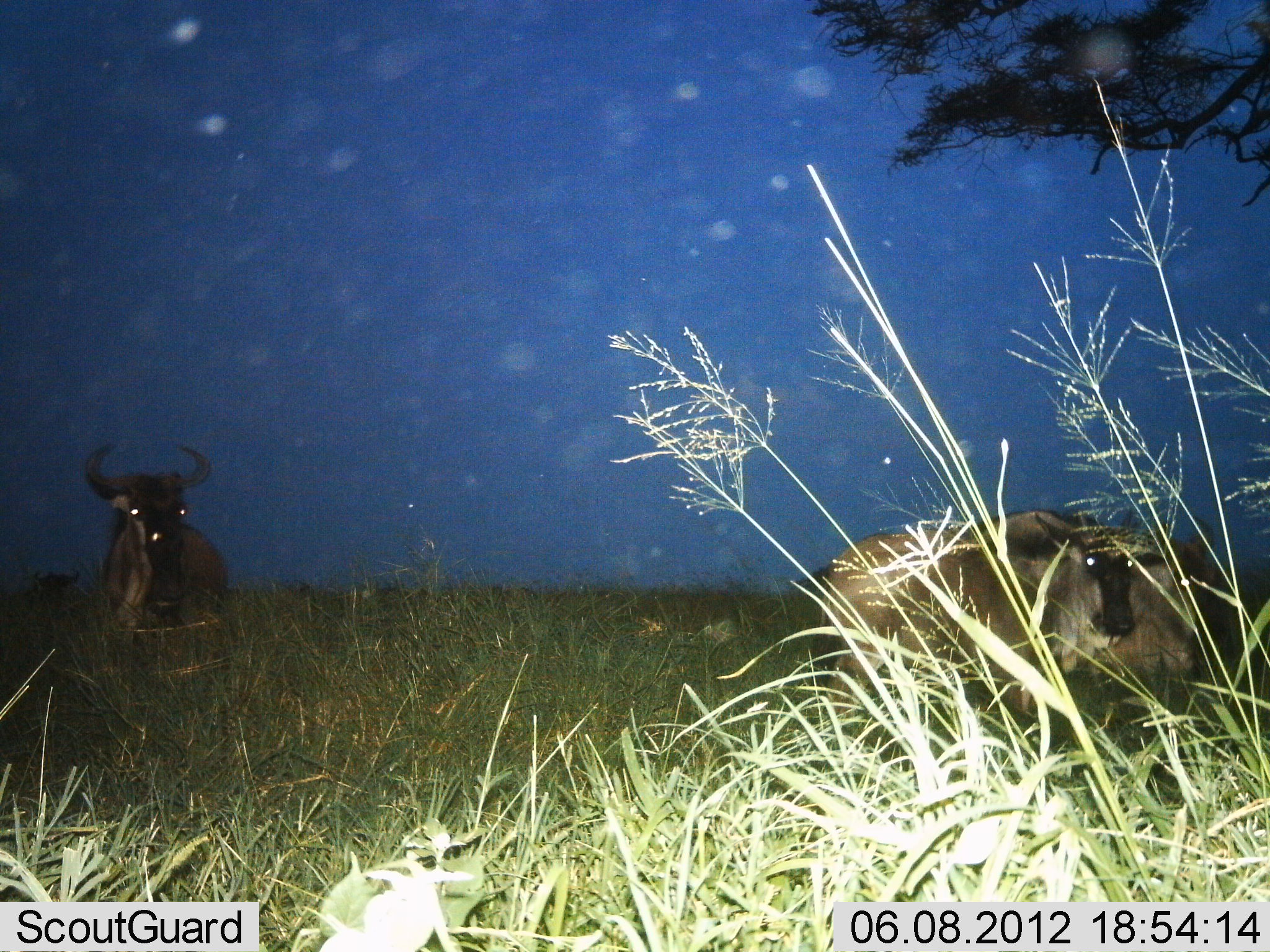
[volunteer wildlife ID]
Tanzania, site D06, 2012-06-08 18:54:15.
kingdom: Animalia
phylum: Chordata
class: Mammalia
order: Artiodactyla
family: Bovidae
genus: Connochaetes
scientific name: Connochaetes taurinus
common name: blue wildebeest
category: wildebeest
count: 3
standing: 70%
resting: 30%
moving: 0%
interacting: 0%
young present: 10%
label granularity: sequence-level